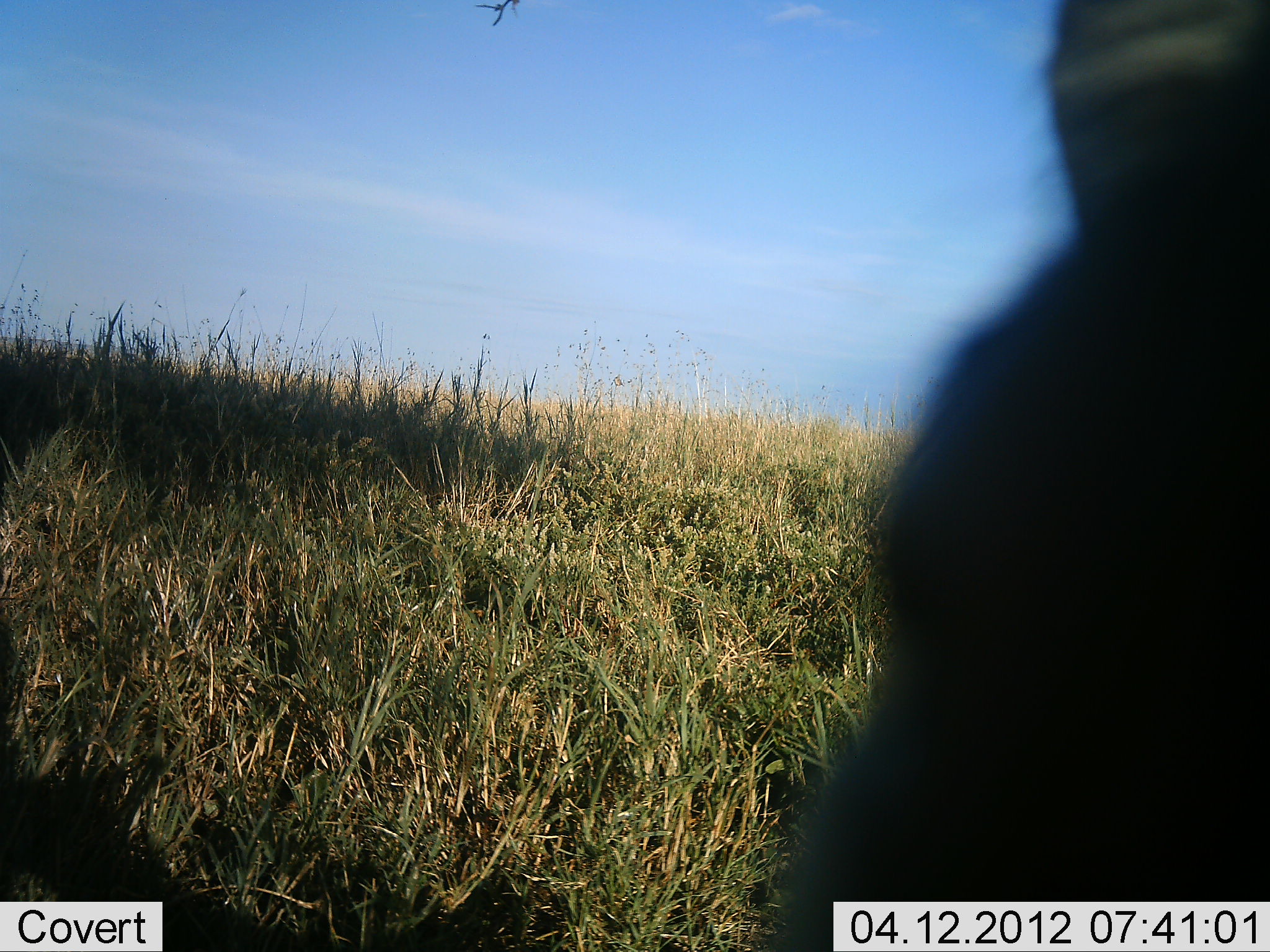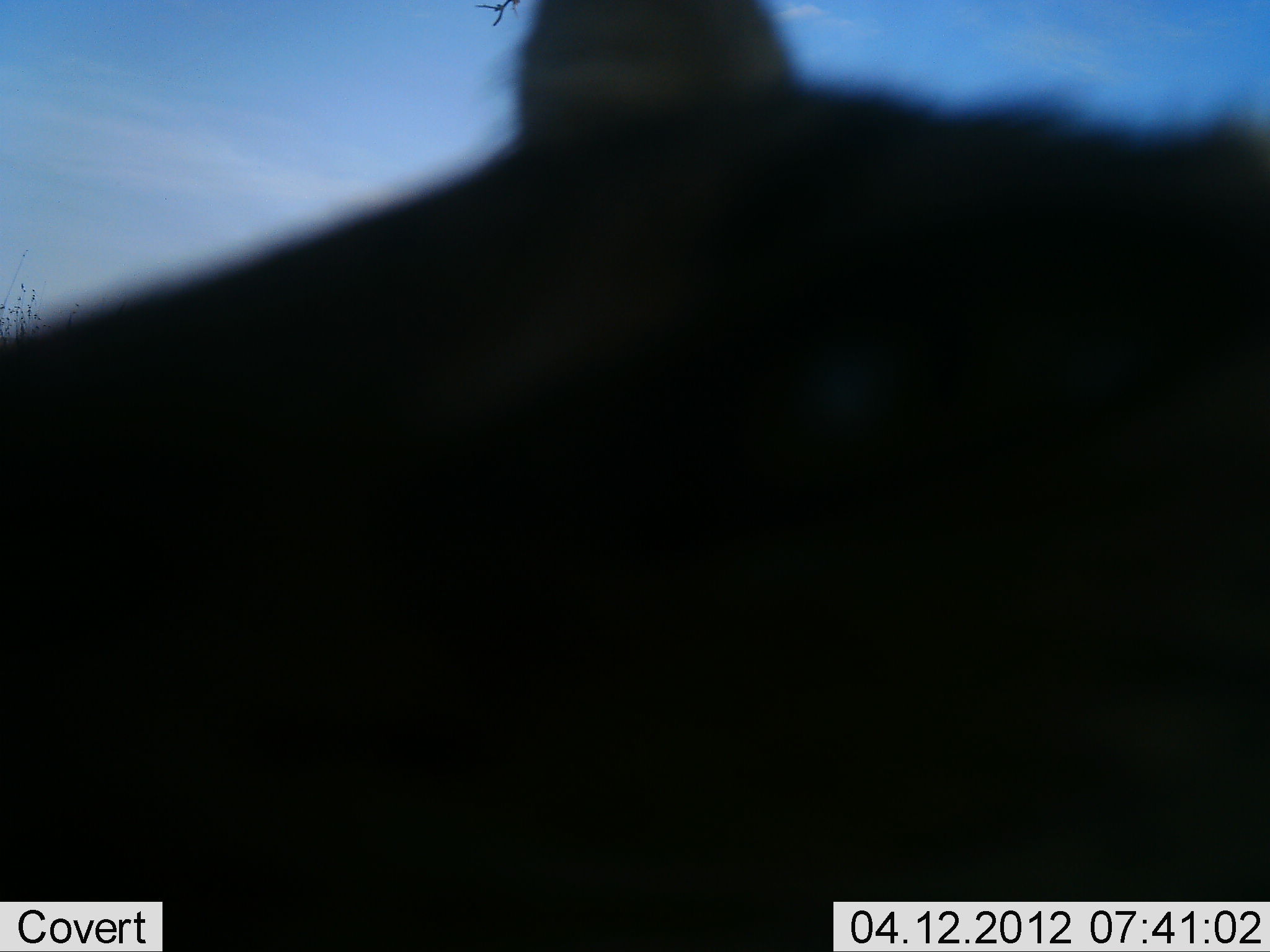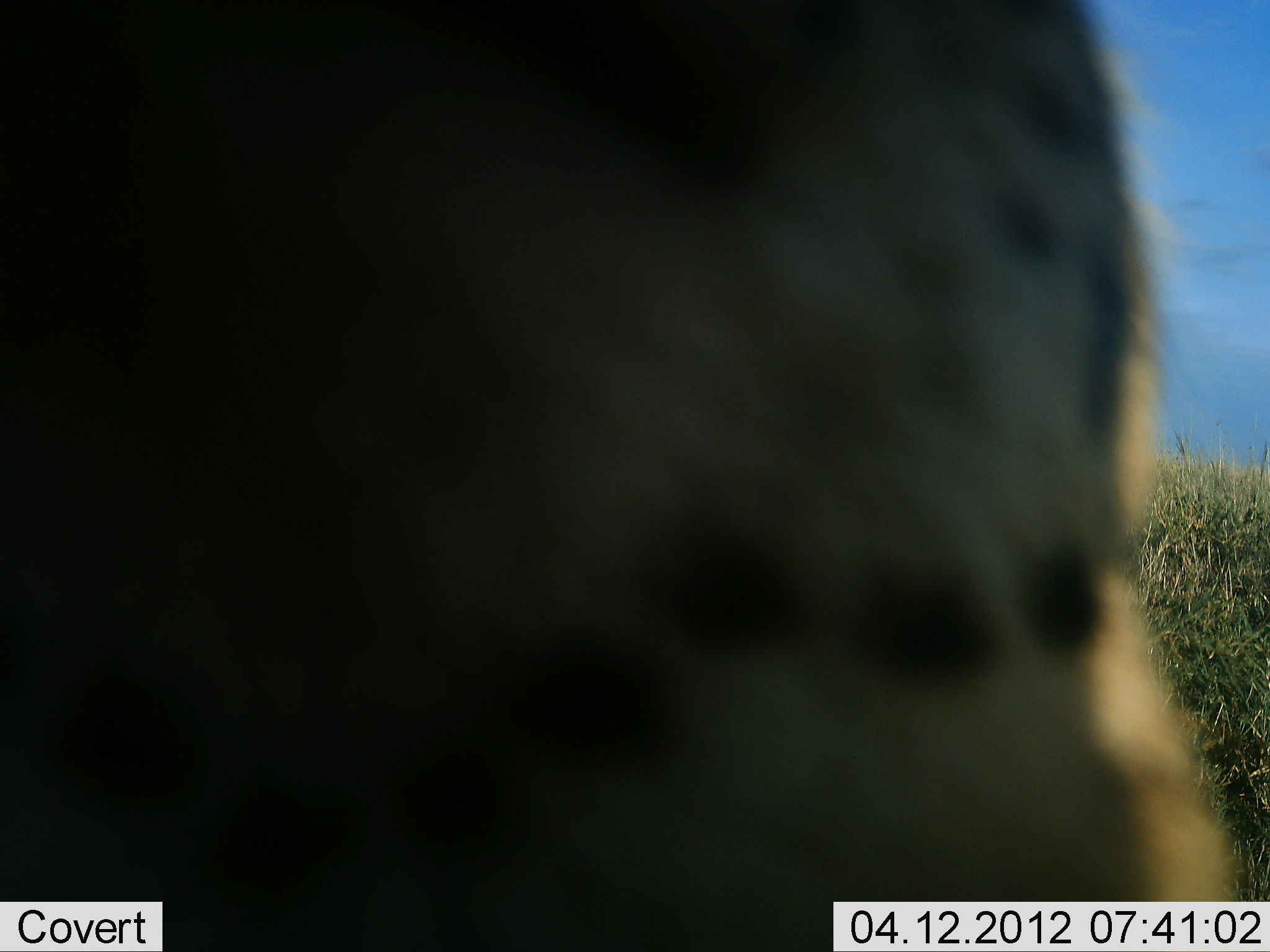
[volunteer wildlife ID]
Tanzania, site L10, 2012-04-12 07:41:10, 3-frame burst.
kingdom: Animalia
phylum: Chordata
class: Mammalia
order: Carnivora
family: Hyaenidae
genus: Crocuta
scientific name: Crocuta crocuta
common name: spotted hyena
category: hyenaspotted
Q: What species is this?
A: Hyenaspotted (spotted hyena) (Crocuta crocuta).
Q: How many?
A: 1.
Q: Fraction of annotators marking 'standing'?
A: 8%.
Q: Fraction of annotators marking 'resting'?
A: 0%.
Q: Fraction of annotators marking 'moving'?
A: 85%.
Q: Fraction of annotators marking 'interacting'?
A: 8%.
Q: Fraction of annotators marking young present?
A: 0%.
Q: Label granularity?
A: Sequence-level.